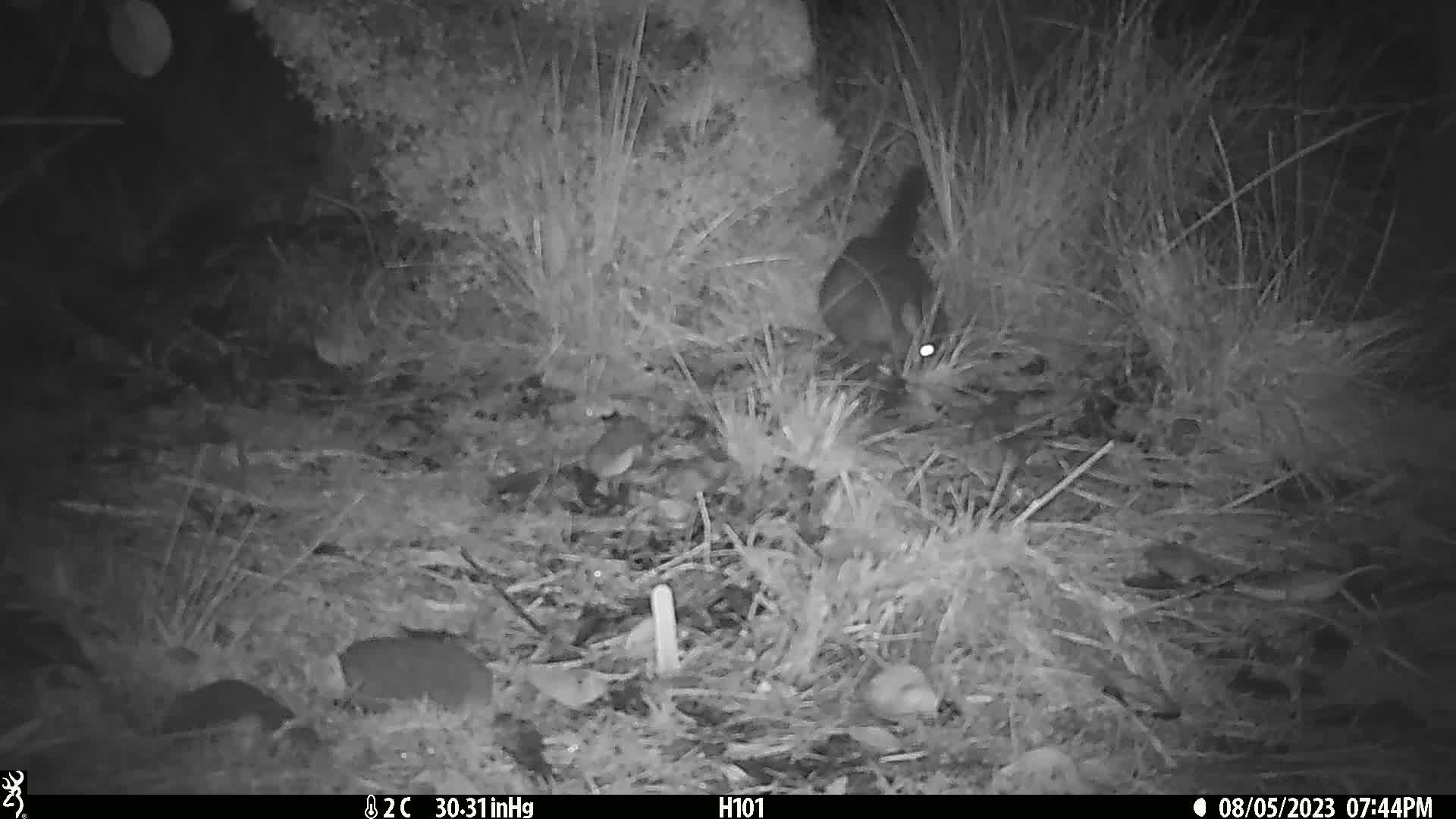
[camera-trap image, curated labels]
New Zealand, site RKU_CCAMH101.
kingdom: Animalia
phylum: Chordata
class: Mammalia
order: Diprotodontia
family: Phalangeridae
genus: Trichosurus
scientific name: Trichosurus vulpecula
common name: common brushtail possum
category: possum